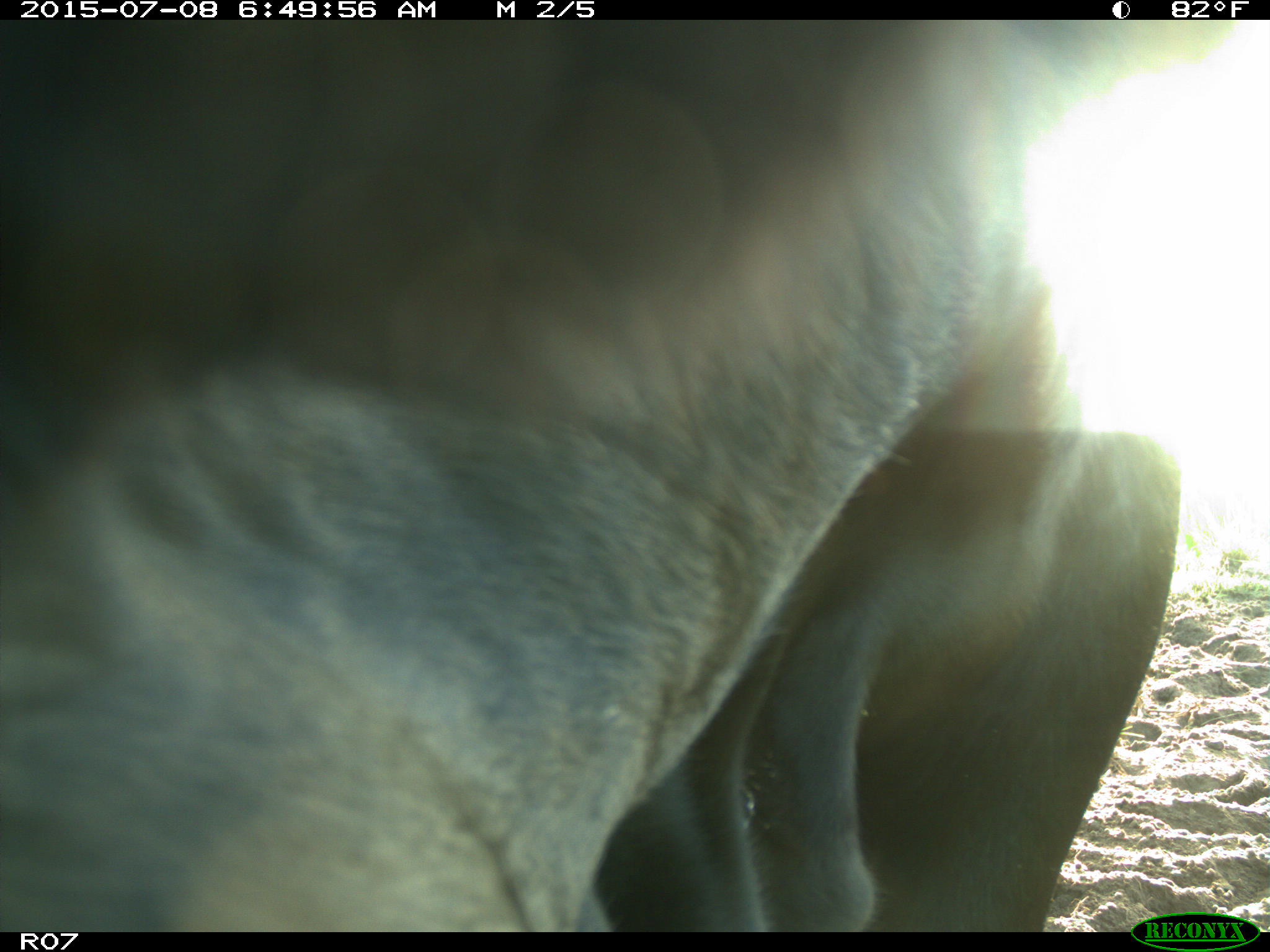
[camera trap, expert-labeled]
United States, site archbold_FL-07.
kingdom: Animalia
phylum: Chordata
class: Mammalia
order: Artiodactyla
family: Bovidae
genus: Bos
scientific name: Bos taurus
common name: domestic cow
Bos taurus (domestic cow).